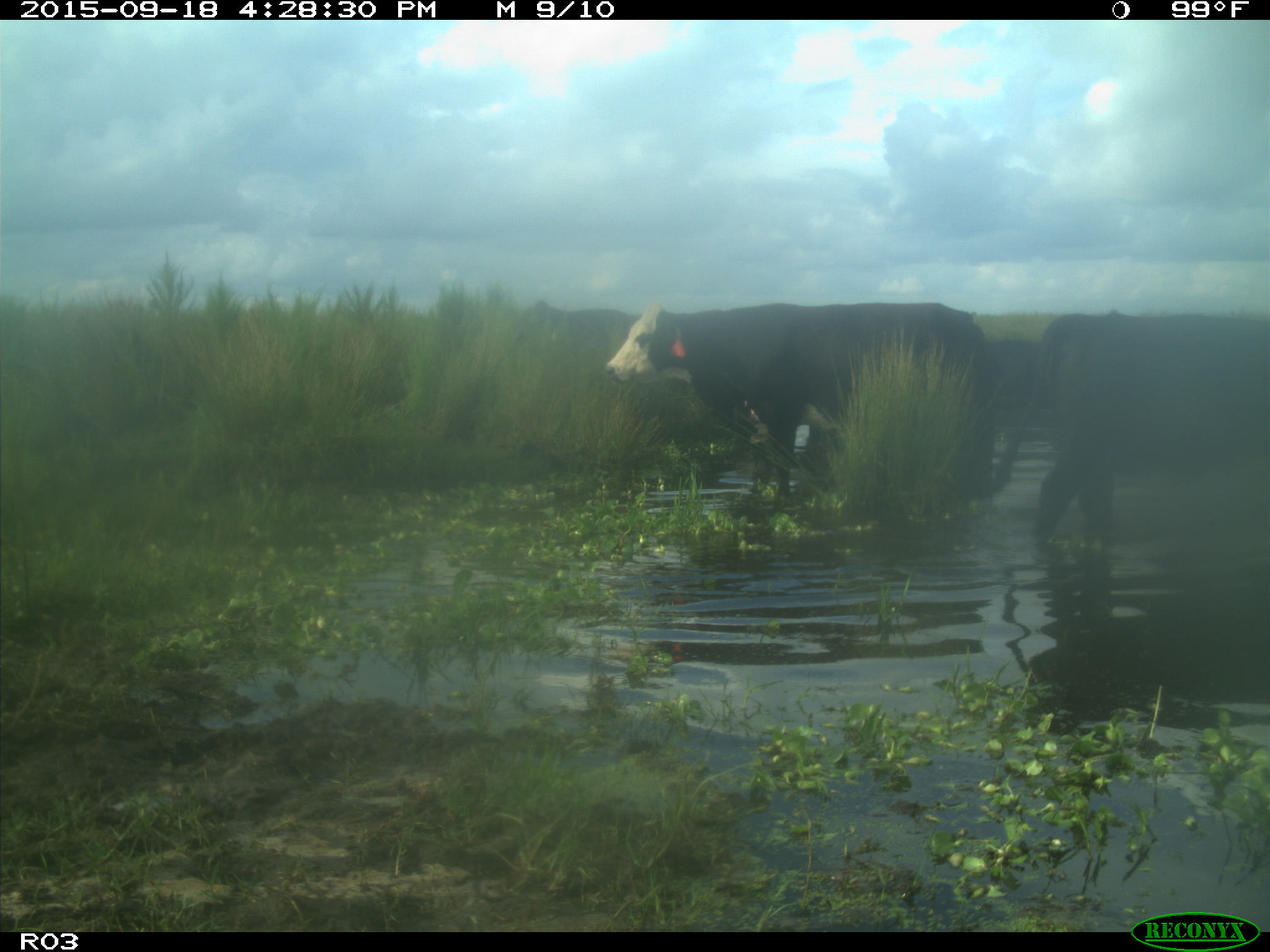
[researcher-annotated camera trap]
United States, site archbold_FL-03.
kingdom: Animalia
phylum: Chordata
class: Mammalia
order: Artiodactyla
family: Bovidae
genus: Bos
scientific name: Bos taurus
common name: domestic cow